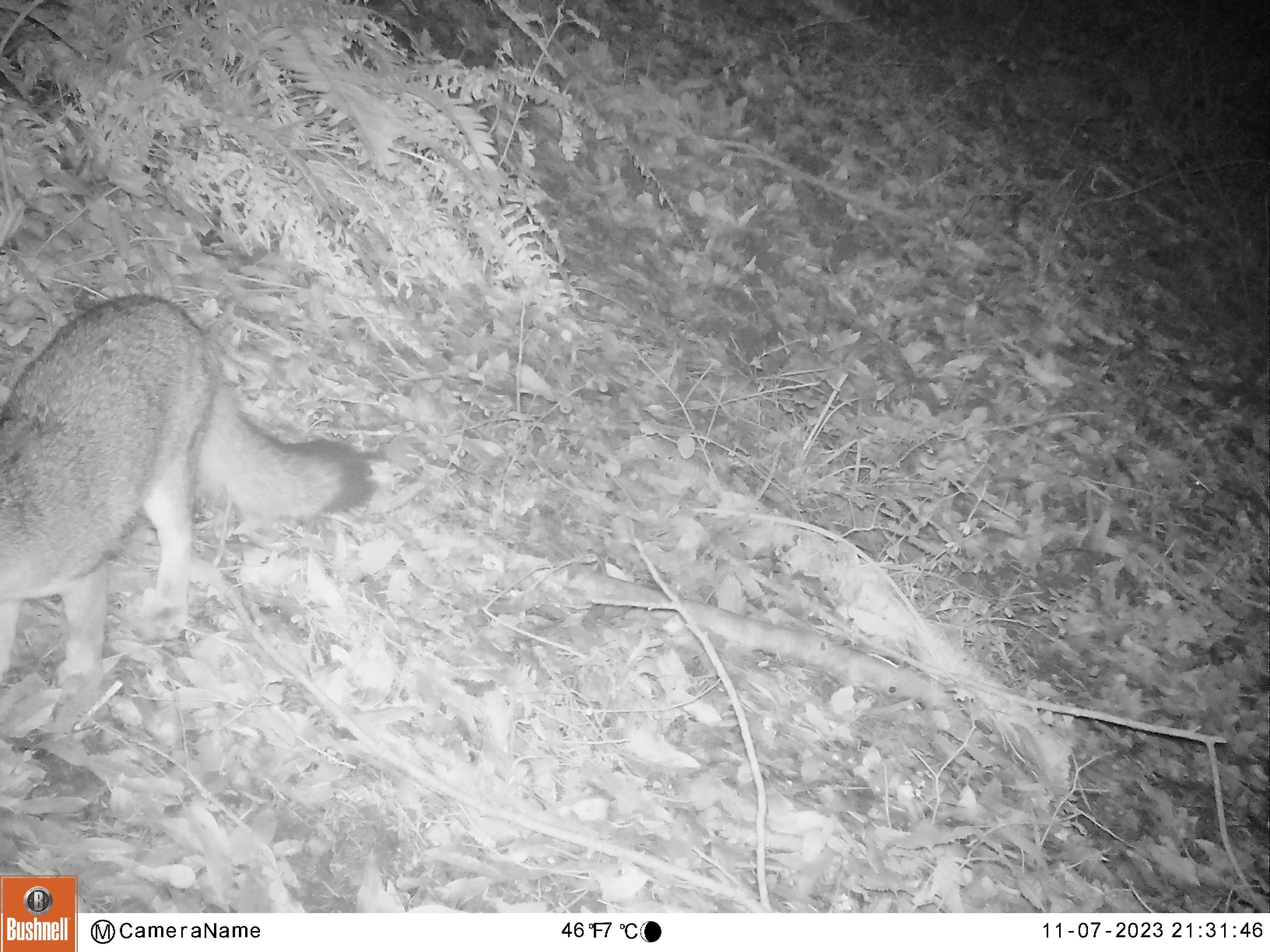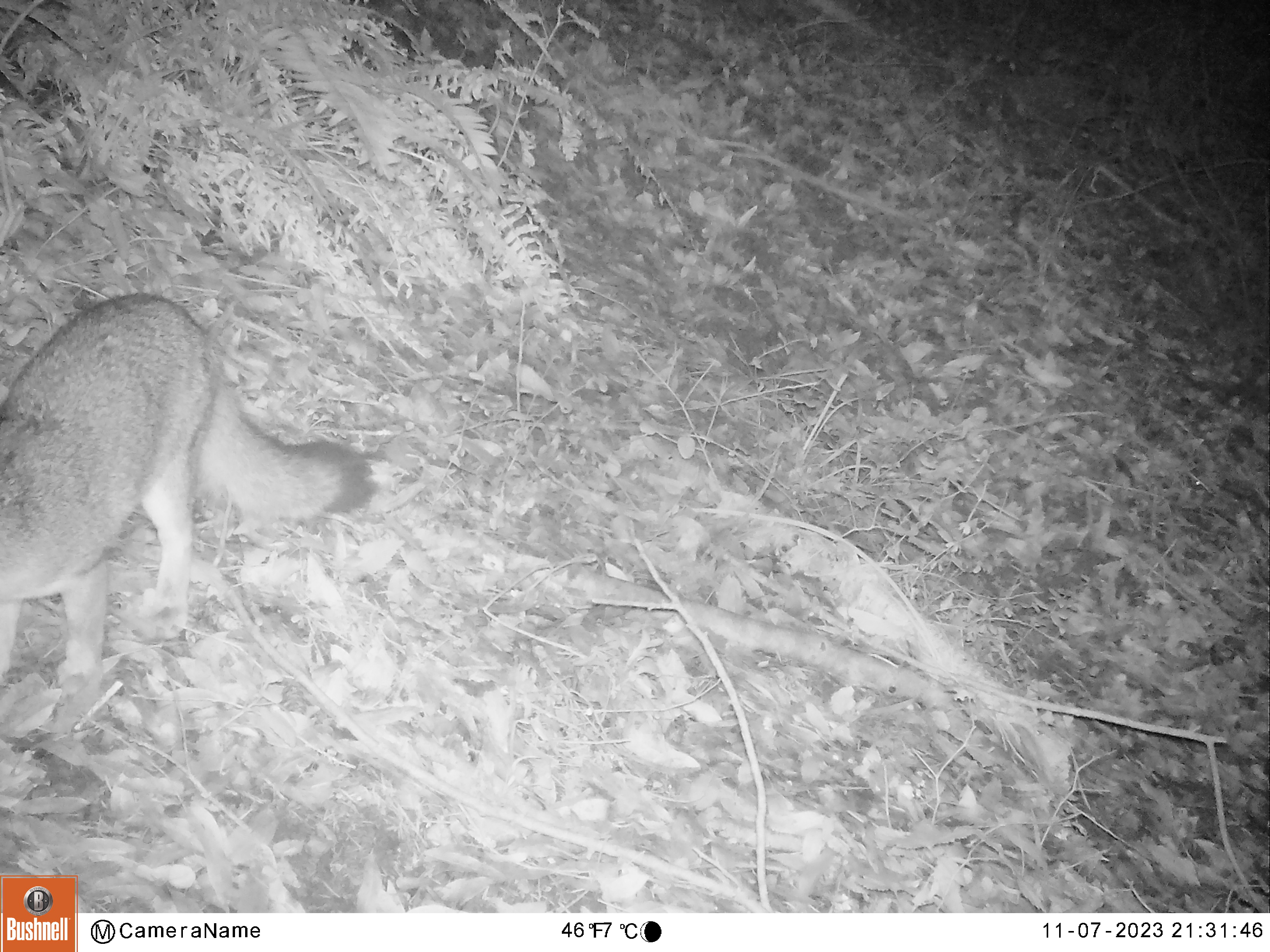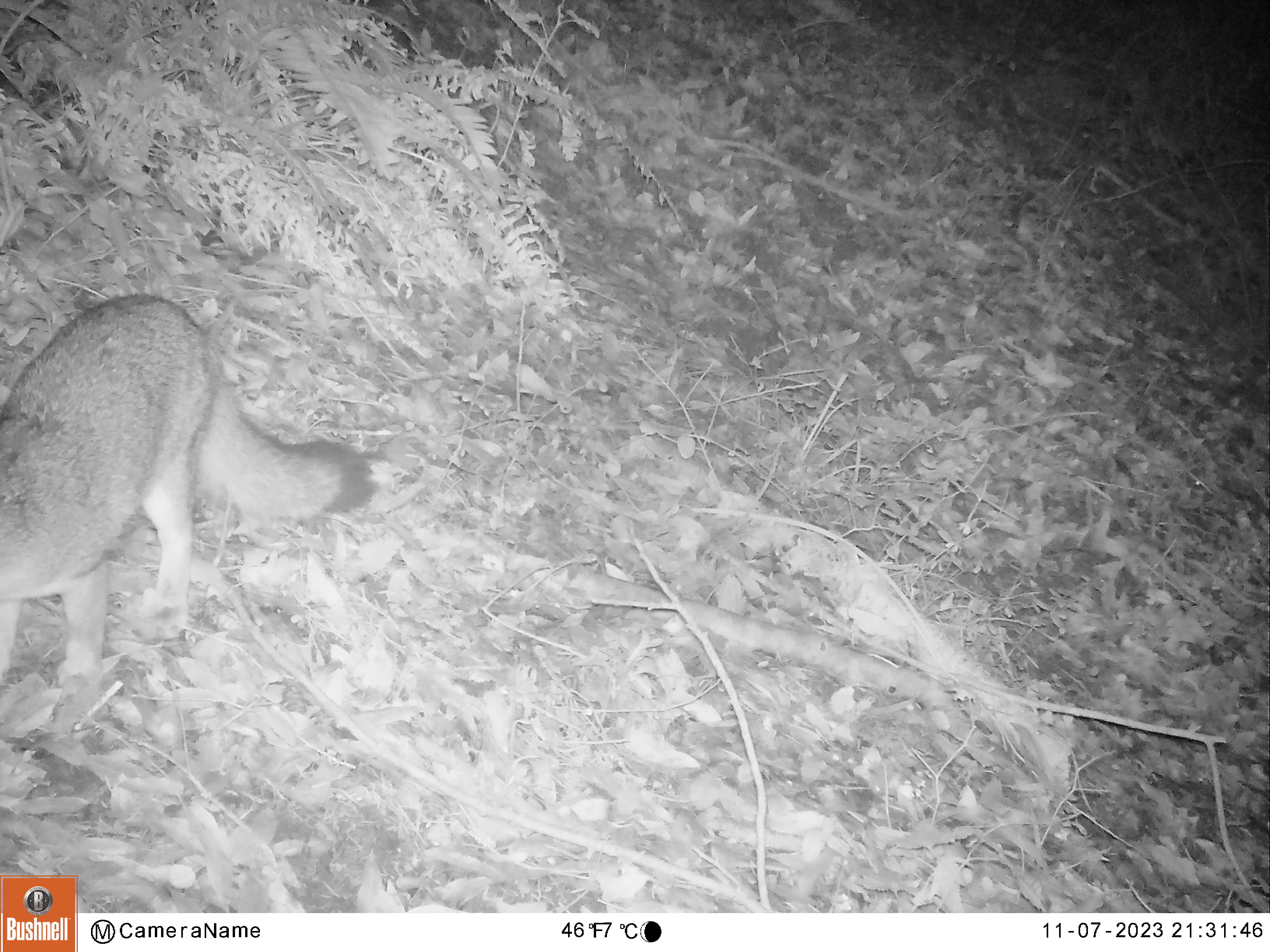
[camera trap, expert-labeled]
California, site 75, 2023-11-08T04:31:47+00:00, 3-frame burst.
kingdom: Animalia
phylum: Chordata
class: Mammalia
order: Carnivora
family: Canidae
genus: Urocyon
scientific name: Urocyon cinereoargenteus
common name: gray fox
Gray fox (Urocyon cinereoargenteus).